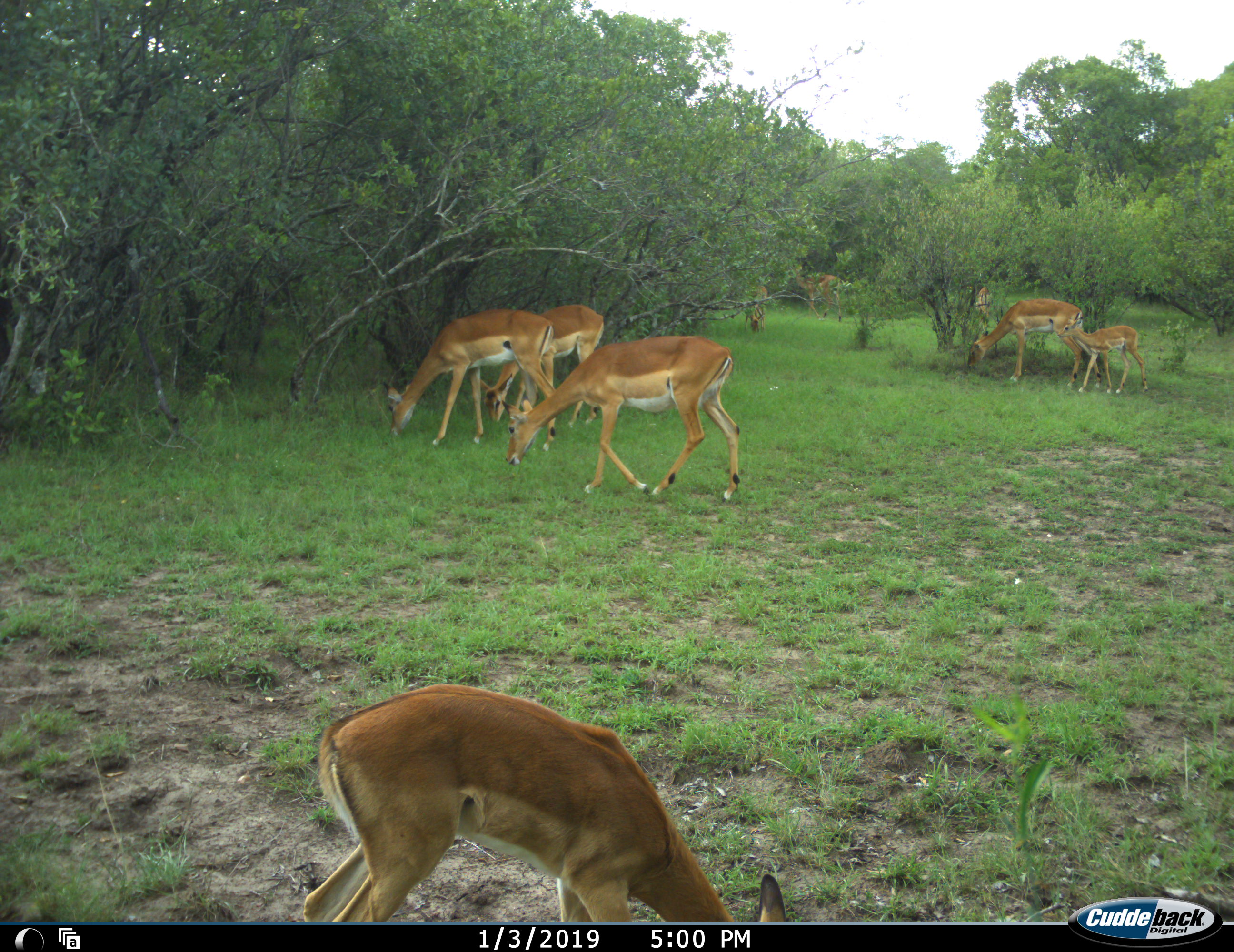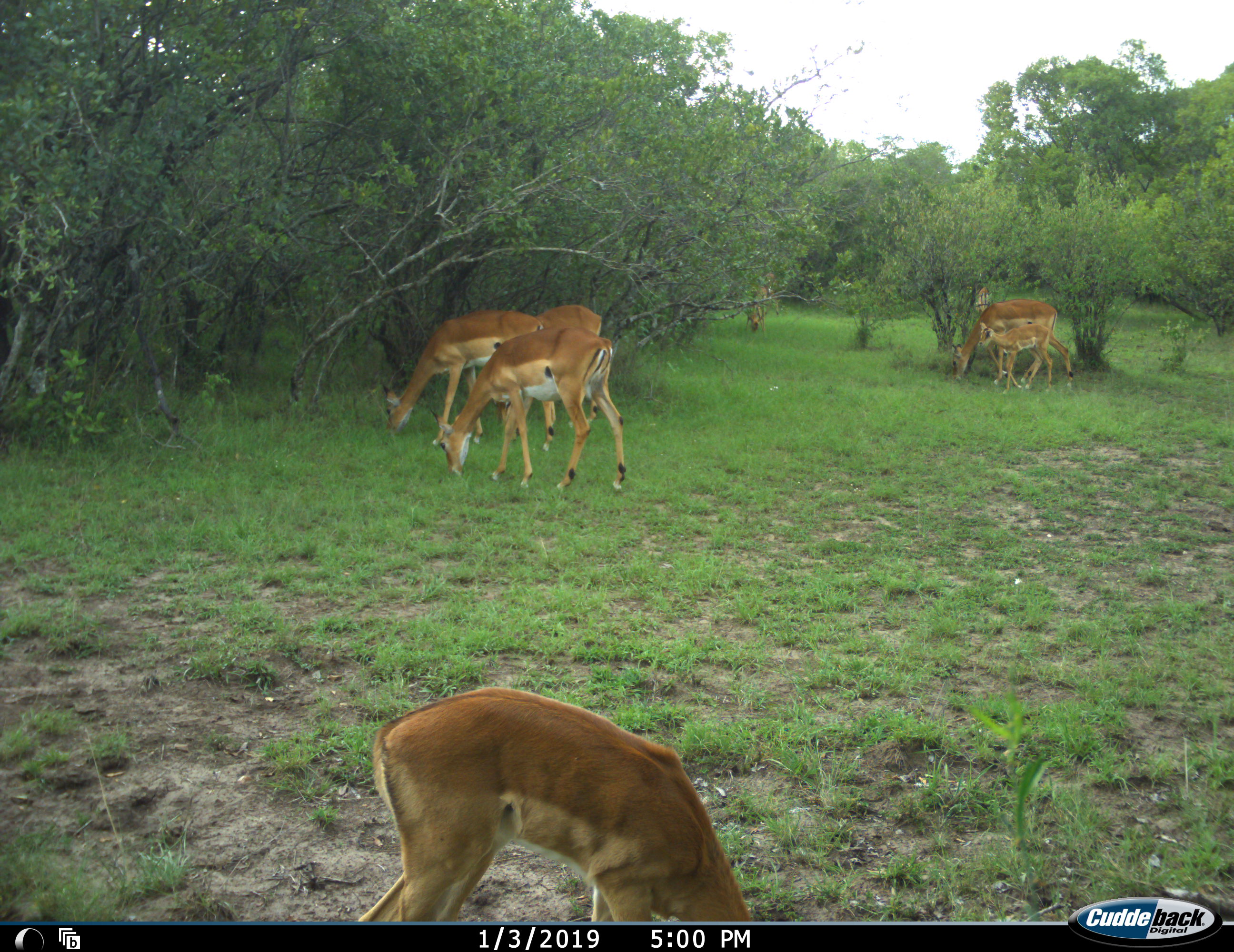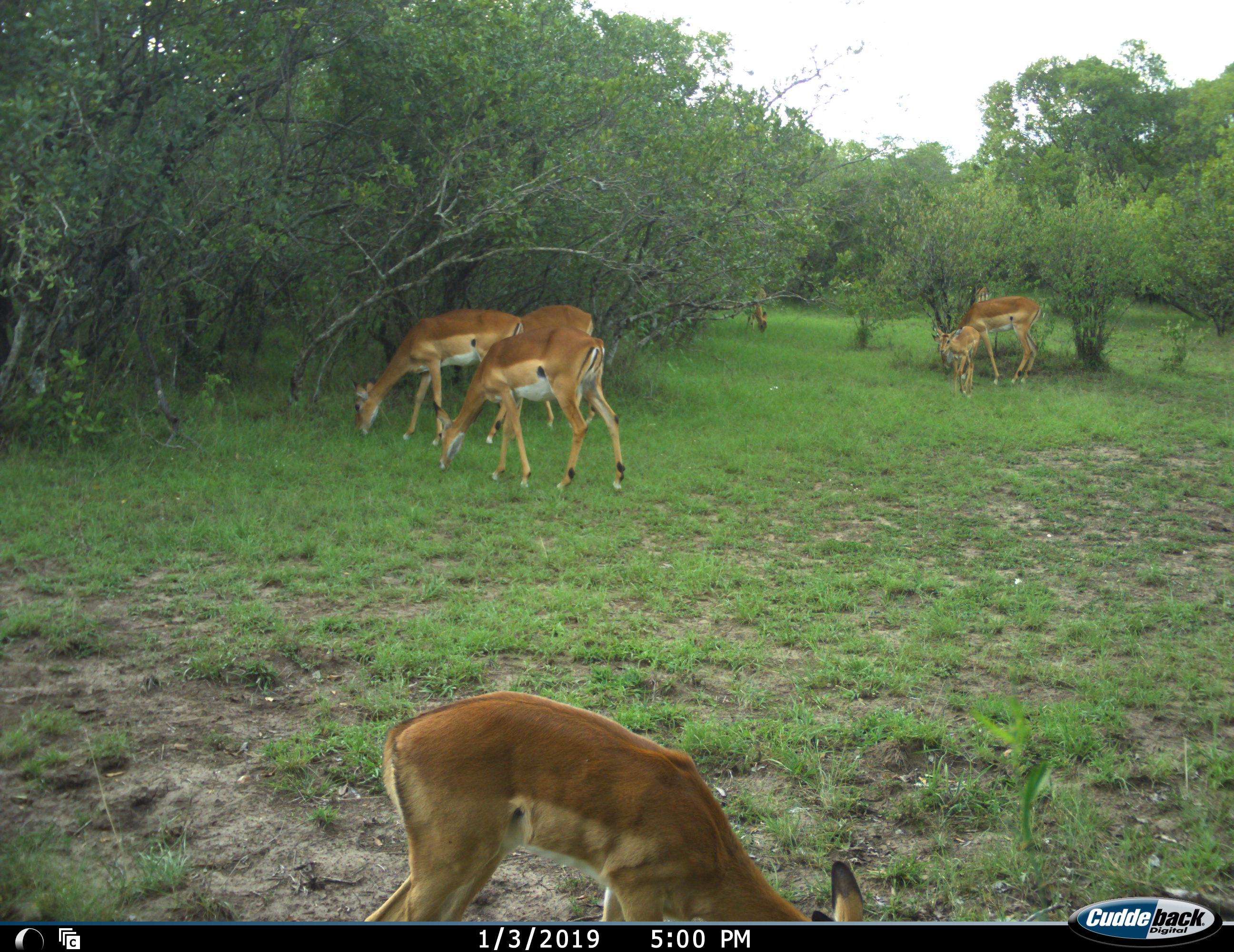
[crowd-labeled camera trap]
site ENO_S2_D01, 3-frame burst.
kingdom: Animalia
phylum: Chordata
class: Mammalia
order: Artiodactyla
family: Bovidae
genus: Aepyceros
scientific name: Aepyceros melampus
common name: impala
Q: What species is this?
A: Impala (Aepyceros melampus).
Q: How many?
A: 9.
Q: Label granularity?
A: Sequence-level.